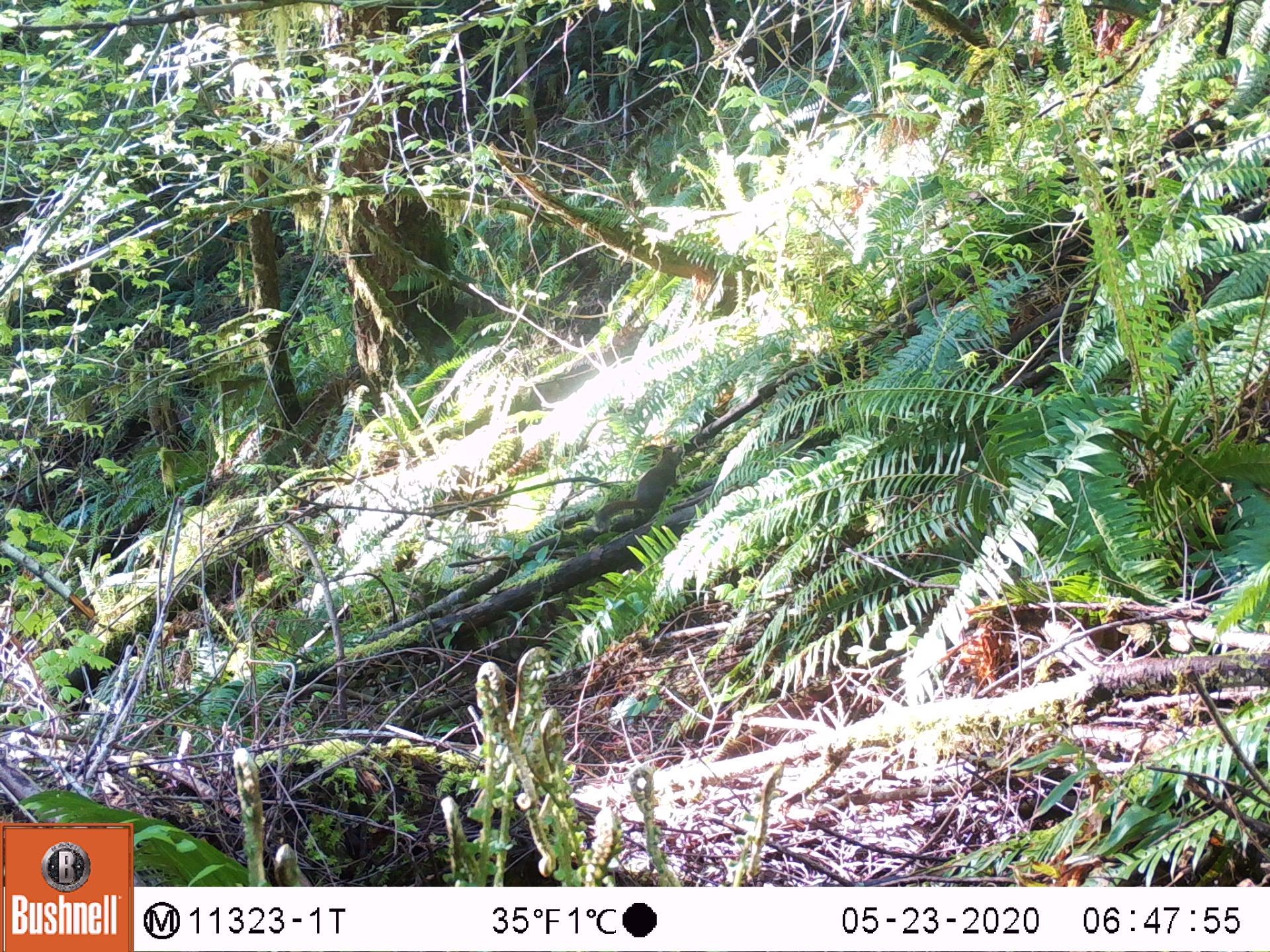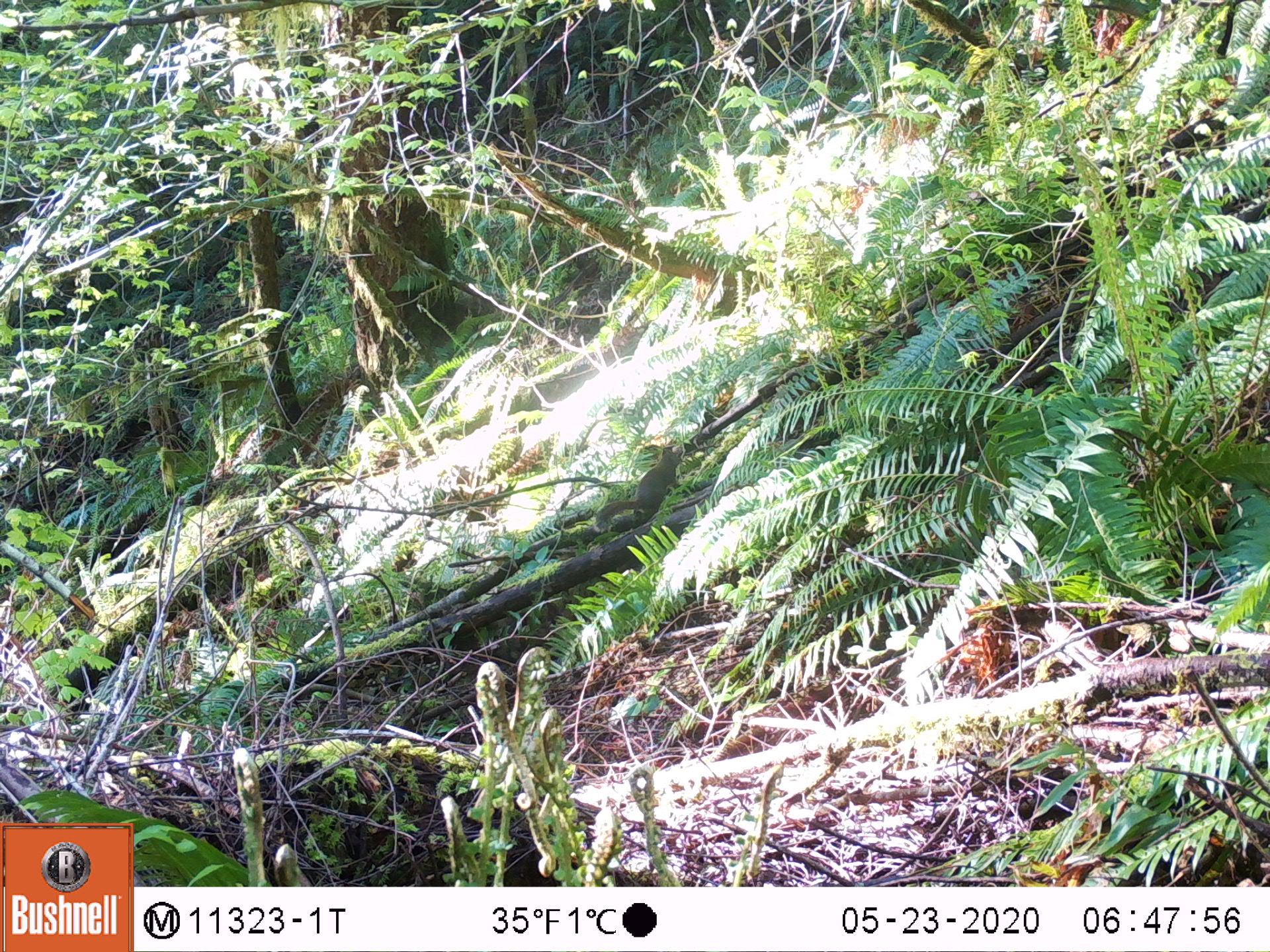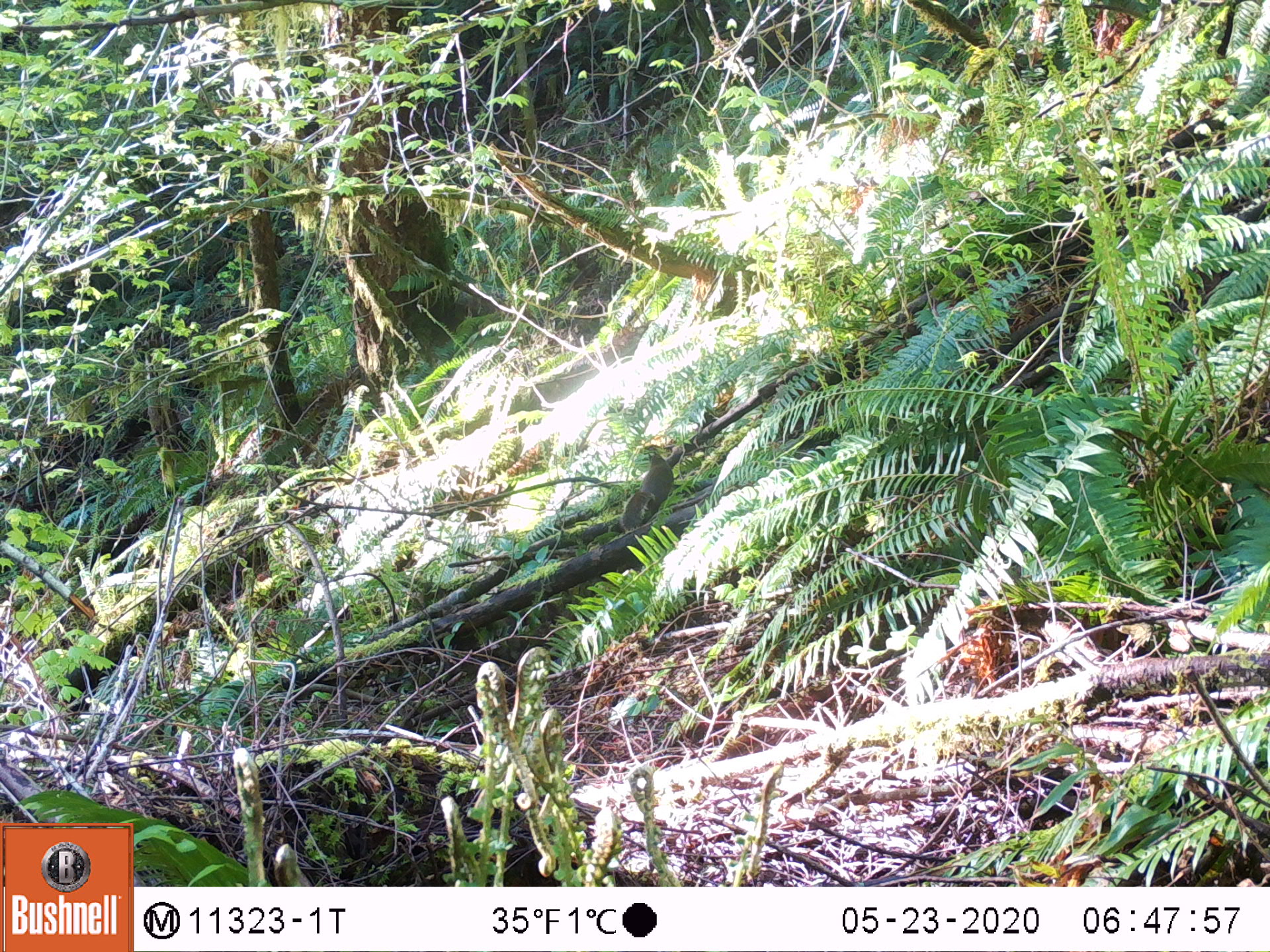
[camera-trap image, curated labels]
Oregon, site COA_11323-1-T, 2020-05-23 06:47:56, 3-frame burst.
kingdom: Animalia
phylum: Chordata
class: Mammalia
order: Rodentia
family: Sciuridae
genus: Tamiasciurus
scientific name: Tamiasciurus douglasii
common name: douglas squirrel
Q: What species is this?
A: Douglas squirrel (Tamiasciurus douglasii).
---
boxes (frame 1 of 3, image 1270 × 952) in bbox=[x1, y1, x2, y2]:
douglas squirrel: bbox=[592, 442, 689, 530]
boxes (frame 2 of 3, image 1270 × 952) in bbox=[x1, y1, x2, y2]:
douglas squirrel: bbox=[588, 442, 686, 530]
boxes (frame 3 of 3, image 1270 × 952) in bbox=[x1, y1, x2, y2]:
douglas squirrel: bbox=[620, 453, 675, 533]